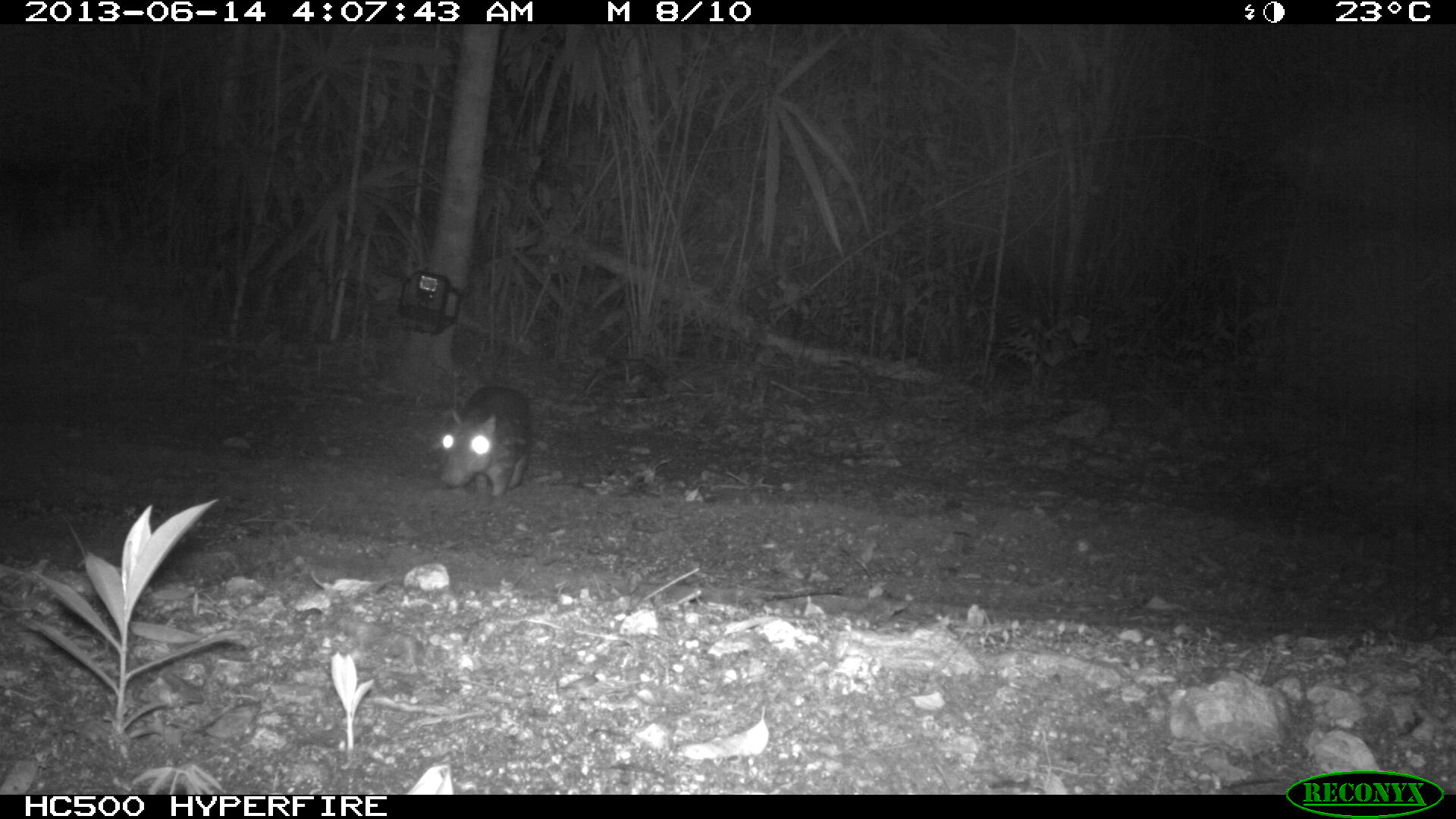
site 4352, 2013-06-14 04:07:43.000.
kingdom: Animalia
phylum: Chordata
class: Mammalia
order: Rodentia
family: Cuniculidae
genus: Cuniculus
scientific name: Cuniculus paca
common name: lowland paca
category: agouti paca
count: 1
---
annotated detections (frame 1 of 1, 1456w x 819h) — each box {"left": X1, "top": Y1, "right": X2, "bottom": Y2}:
agouti paca: {"left": 437, "top": 385, "right": 531, "bottom": 496}